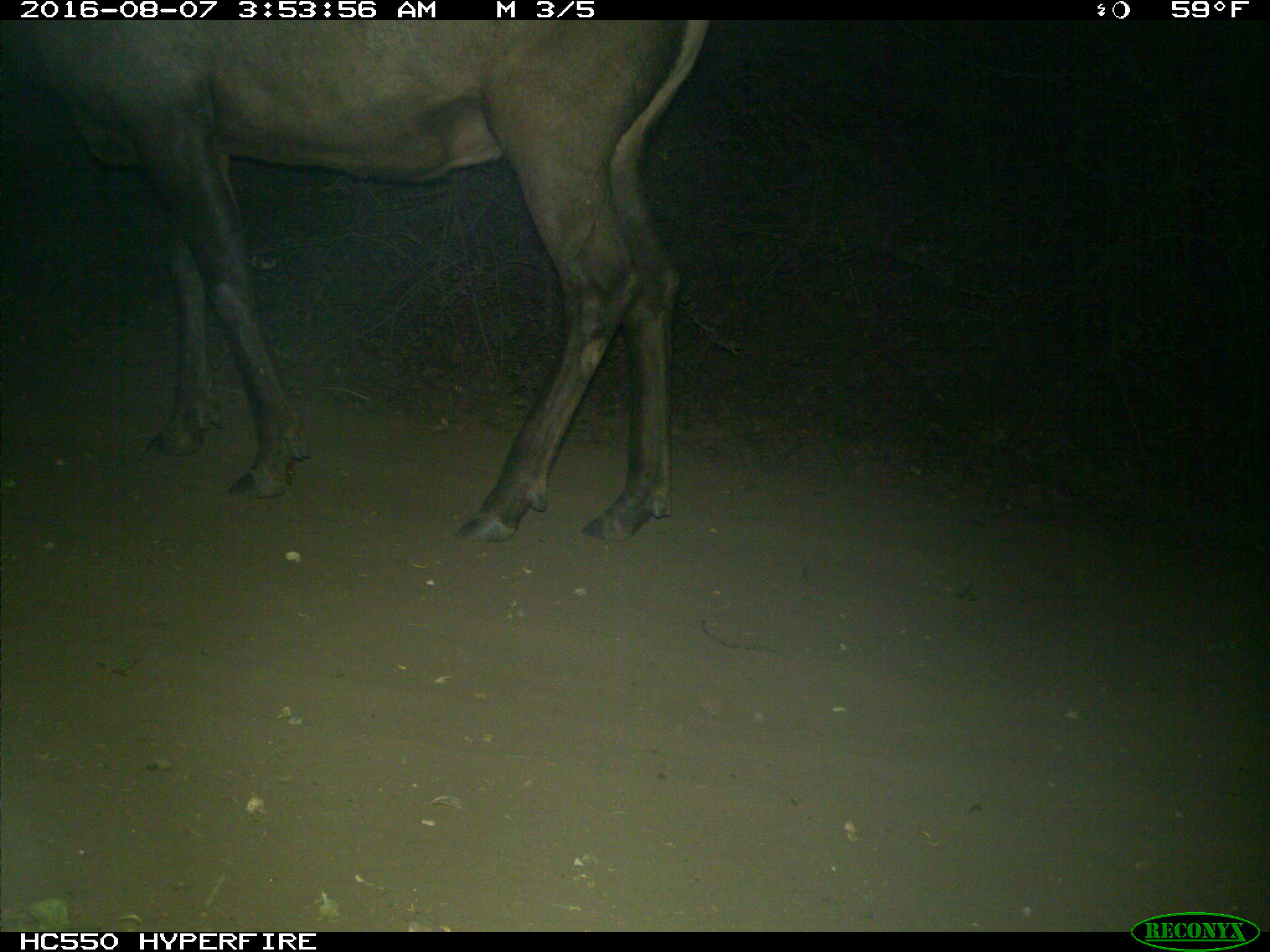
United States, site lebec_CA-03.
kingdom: Animalia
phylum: Chordata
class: Mammalia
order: Artiodactyla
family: Cervidae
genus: Cervus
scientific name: Cervus canadensis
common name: elk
Cervus canadensis (elk).